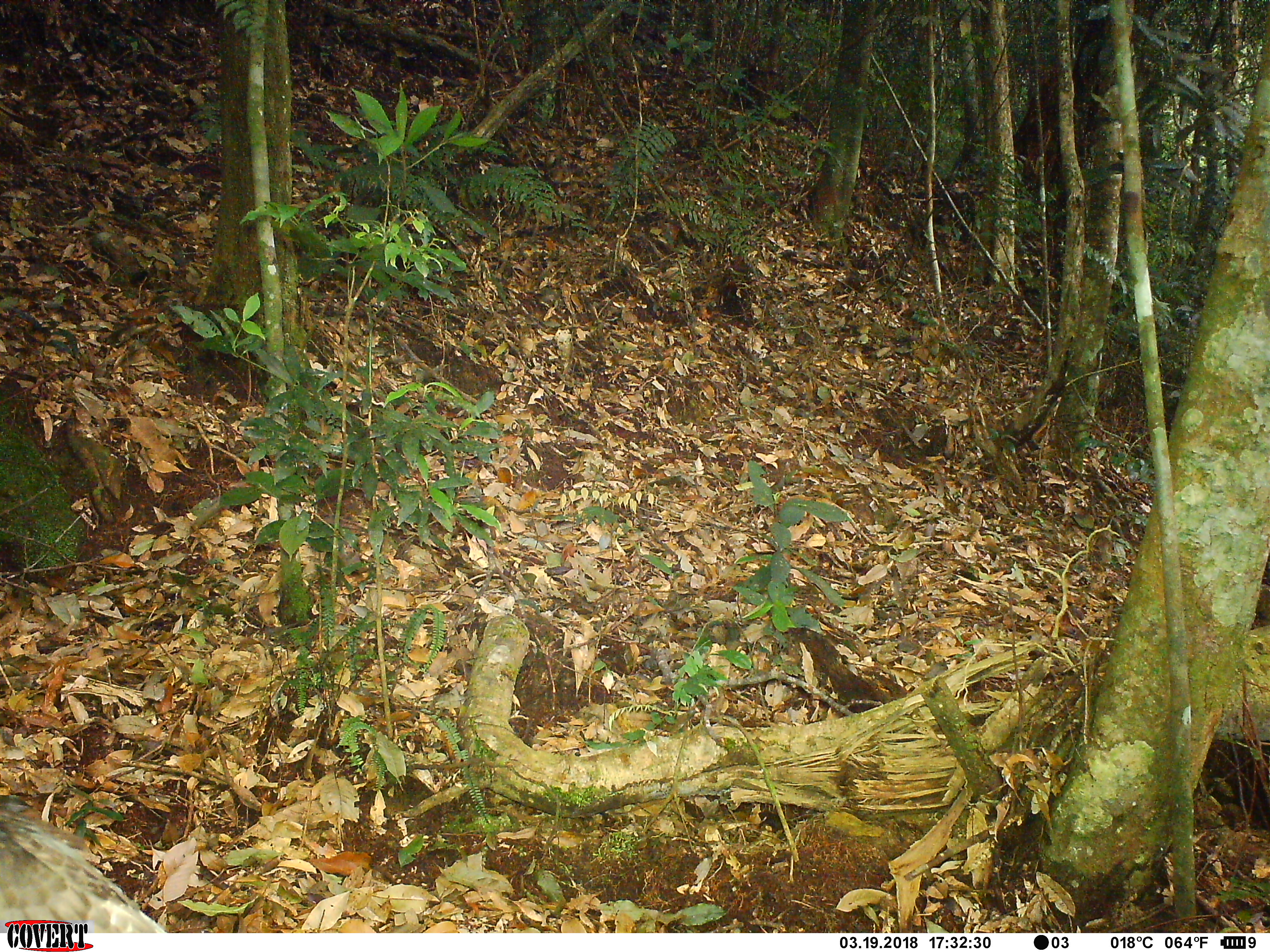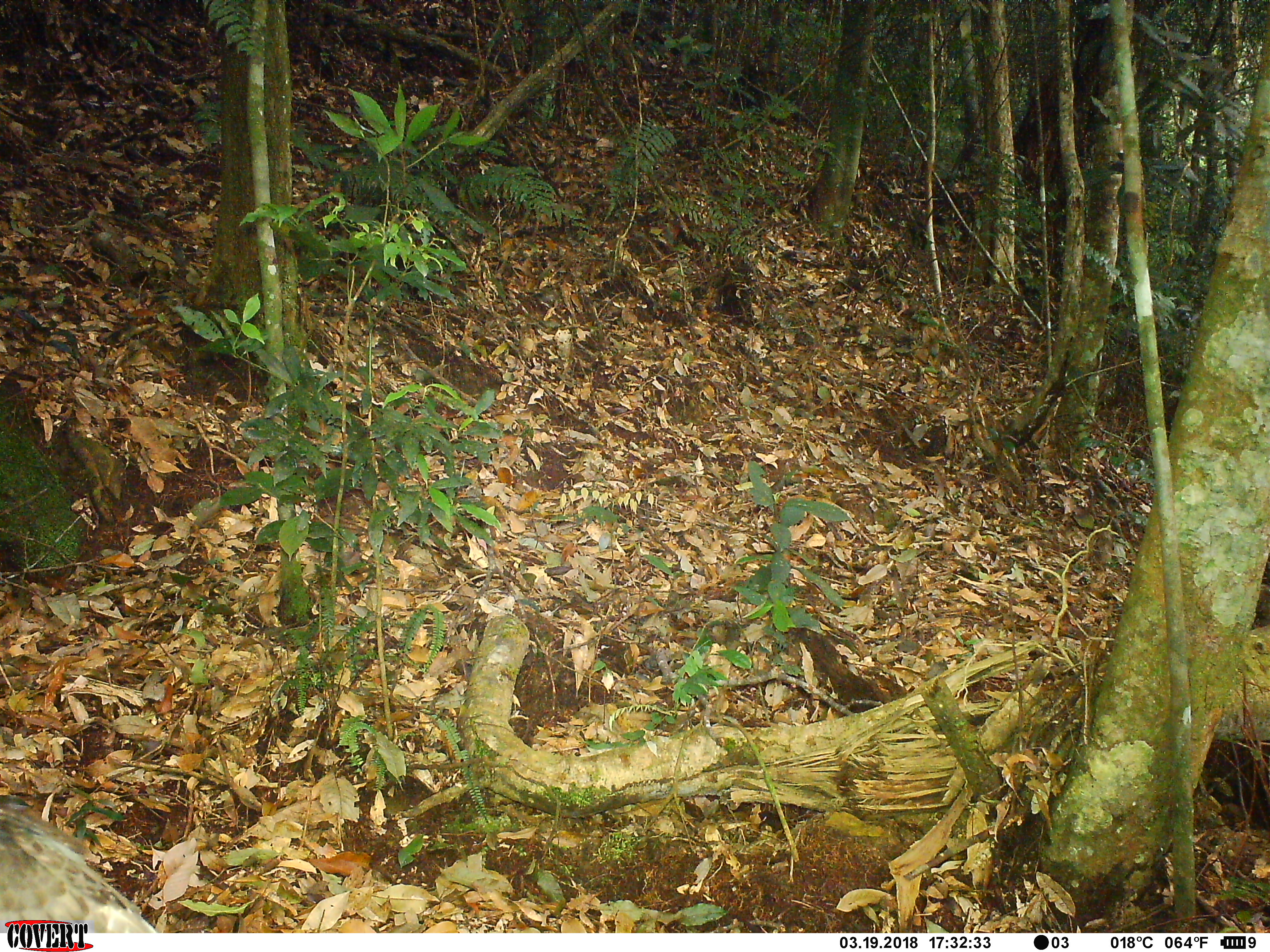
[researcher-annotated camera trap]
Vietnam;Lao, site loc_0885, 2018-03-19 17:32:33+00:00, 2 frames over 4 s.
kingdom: Animalia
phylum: Chordata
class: Aves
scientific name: Aves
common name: bird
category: unidentified bird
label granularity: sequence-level